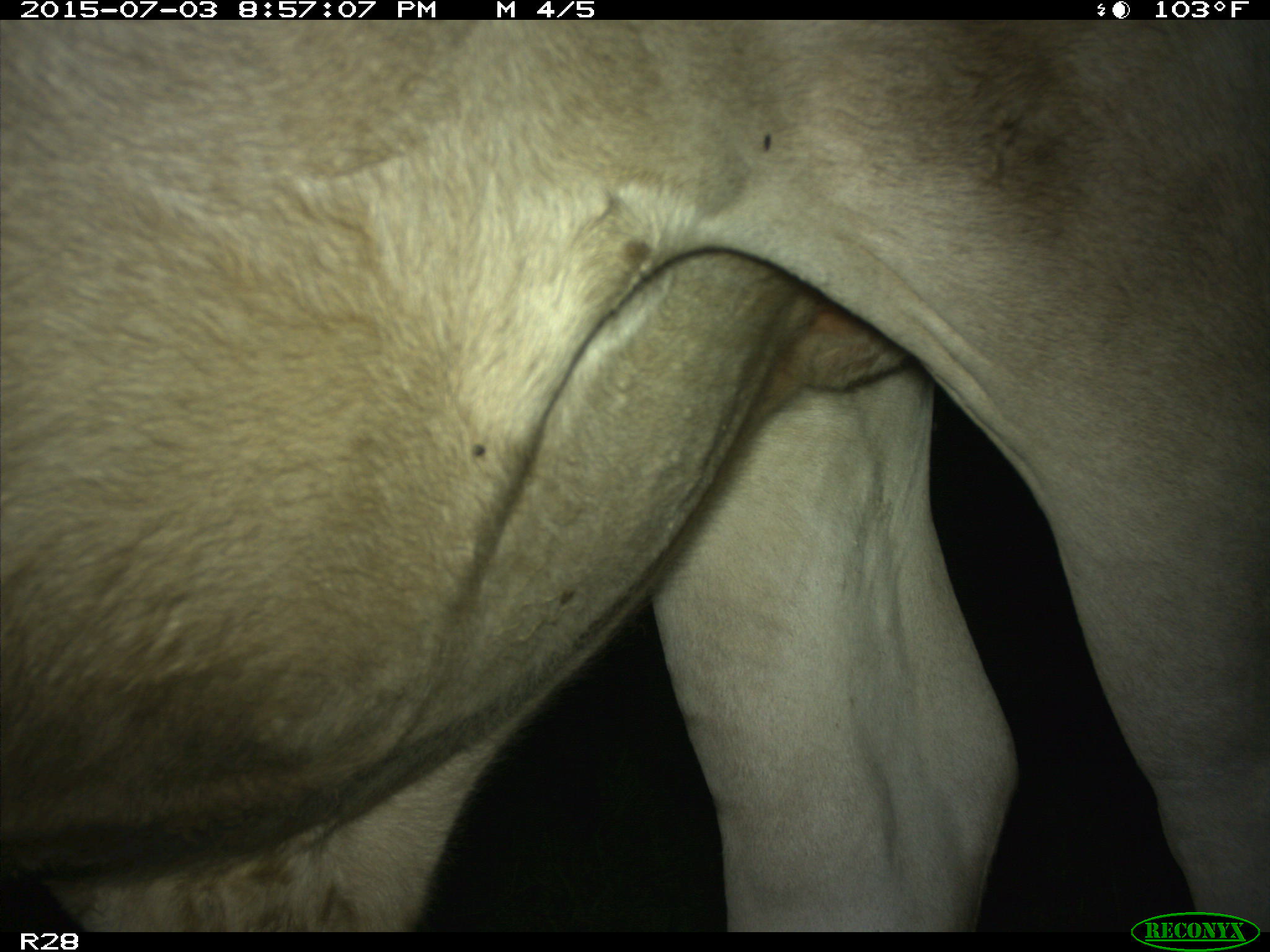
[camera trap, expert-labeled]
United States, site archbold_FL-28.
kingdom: Animalia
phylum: Chordata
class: Mammalia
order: Artiodactyla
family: Bovidae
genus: Bos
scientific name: Bos taurus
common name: domestic cow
Bos taurus (domestic cow).